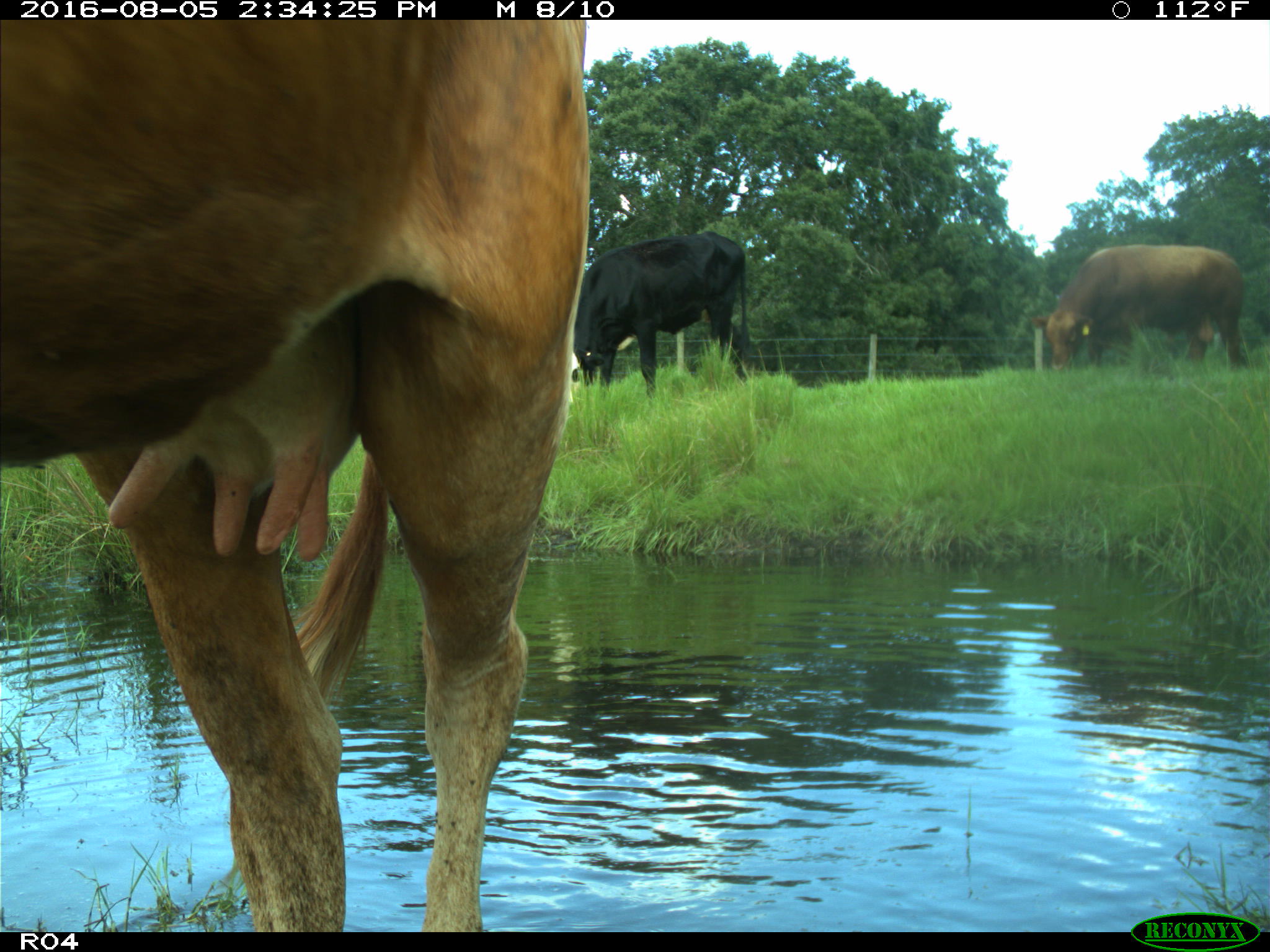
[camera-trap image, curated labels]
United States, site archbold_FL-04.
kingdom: Animalia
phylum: Chordata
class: Mammalia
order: Artiodactyla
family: Bovidae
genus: Bos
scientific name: Bos taurus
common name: domestic cow